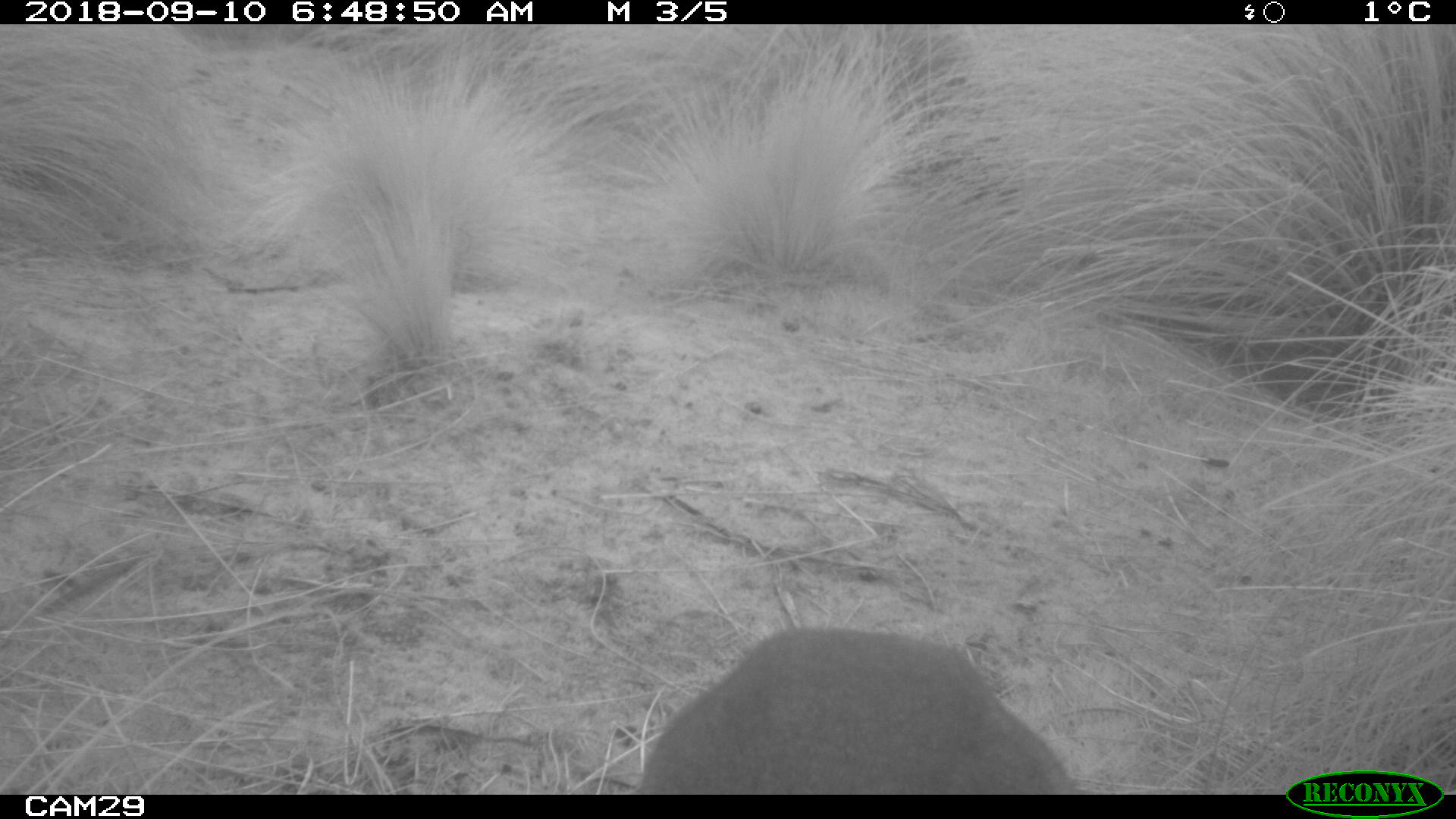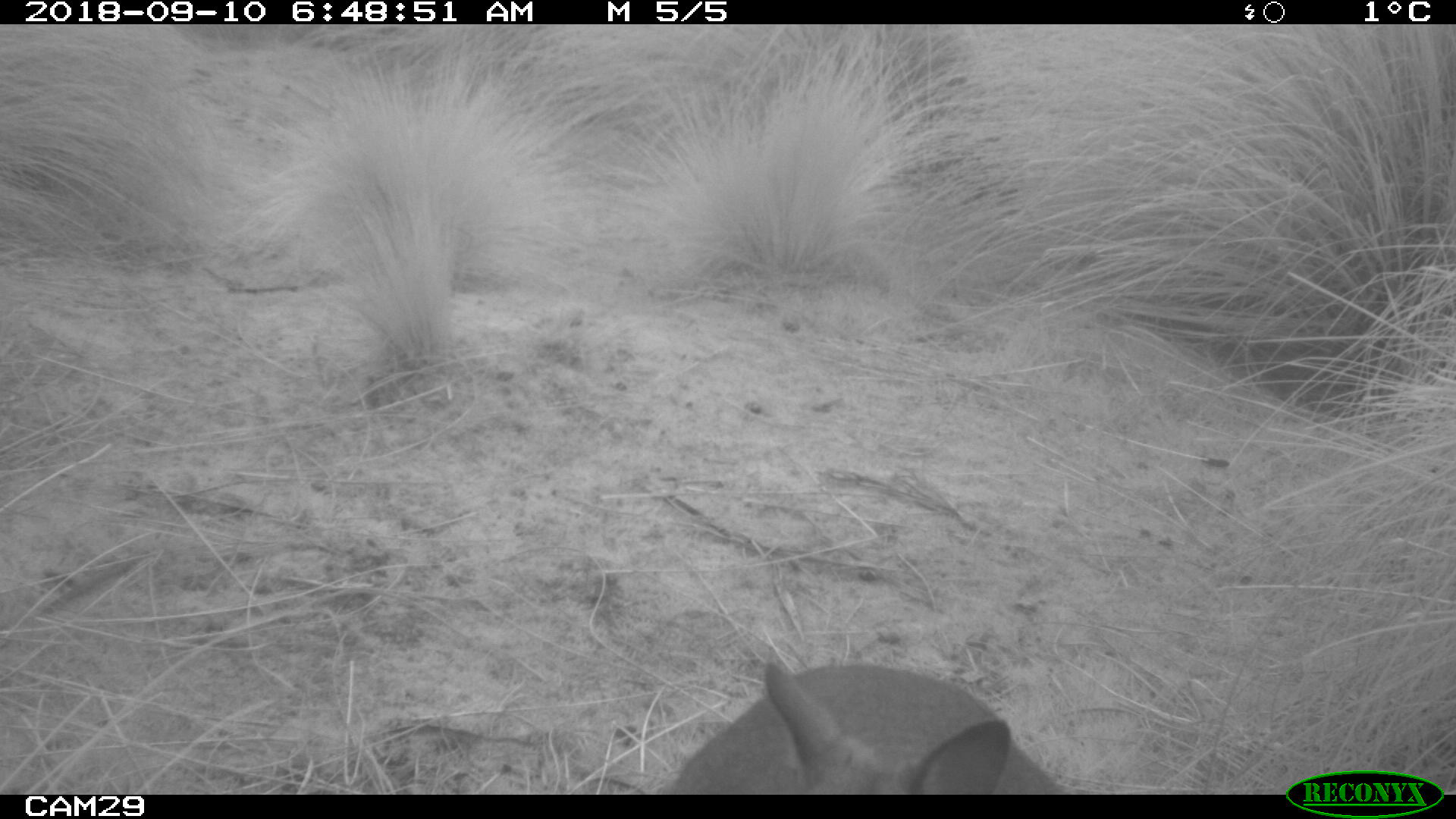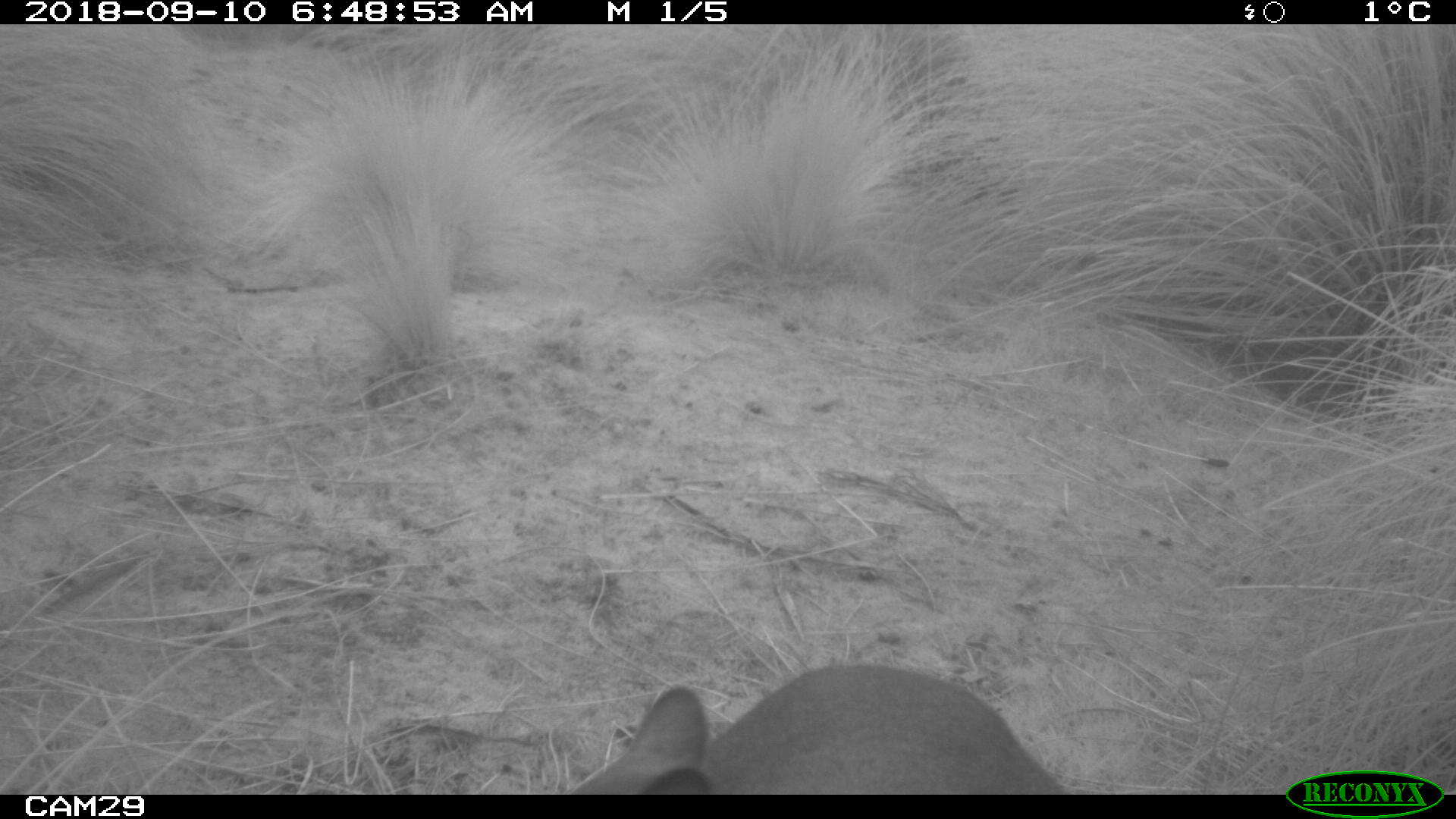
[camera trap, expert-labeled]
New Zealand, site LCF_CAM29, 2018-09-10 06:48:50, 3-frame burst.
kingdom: Animalia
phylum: Chordata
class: Mammalia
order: Diprotodontia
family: Macropodidae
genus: Notamacropus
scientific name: Notamacropus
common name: wallaby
Wallaby (Notamacropus).